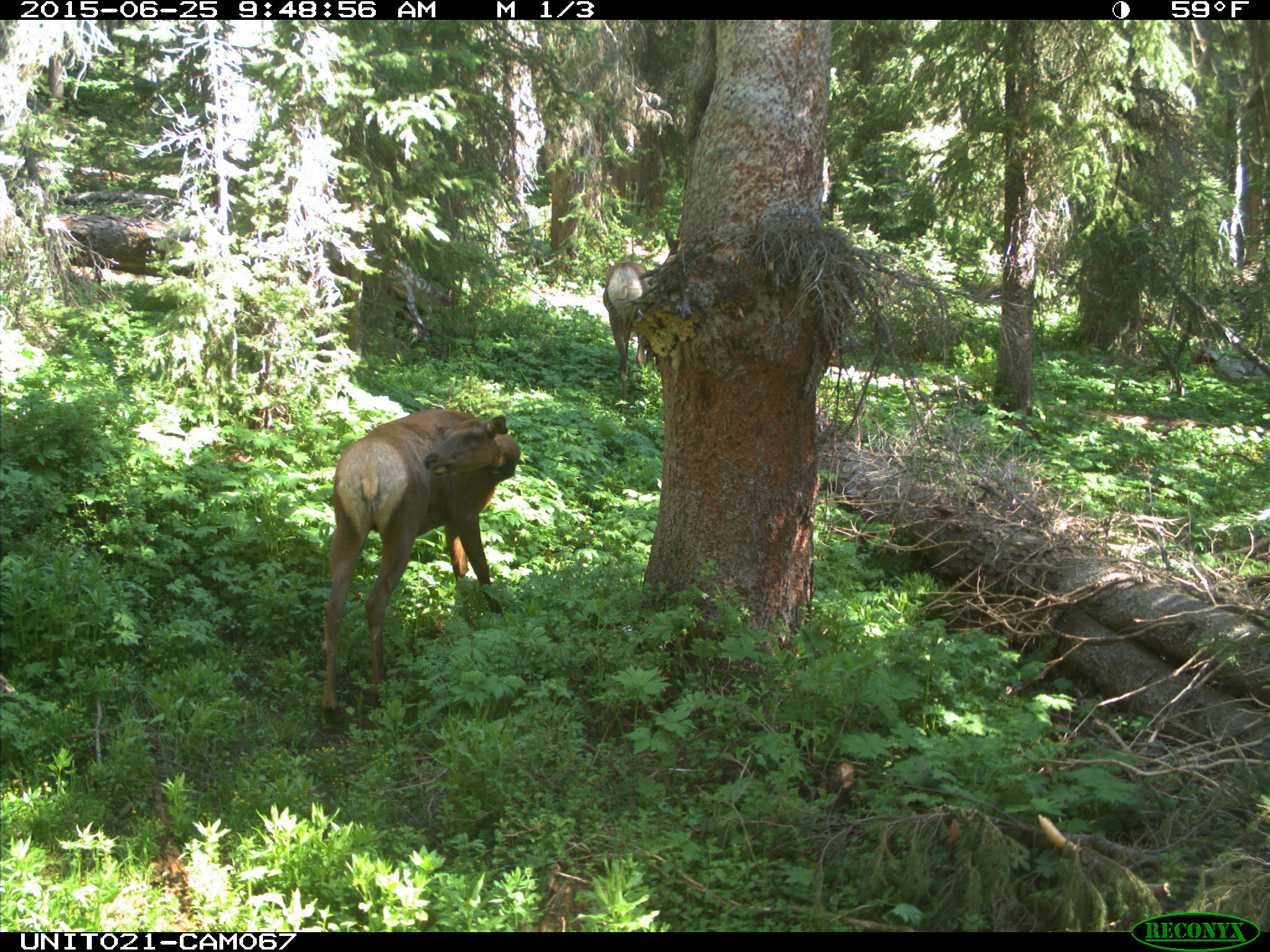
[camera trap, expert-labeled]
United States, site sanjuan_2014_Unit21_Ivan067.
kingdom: Animalia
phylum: Chordata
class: Mammalia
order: Artiodactyla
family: Cervidae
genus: Cervus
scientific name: Cervus elaphus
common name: red deer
Cervus elaphus (red deer).